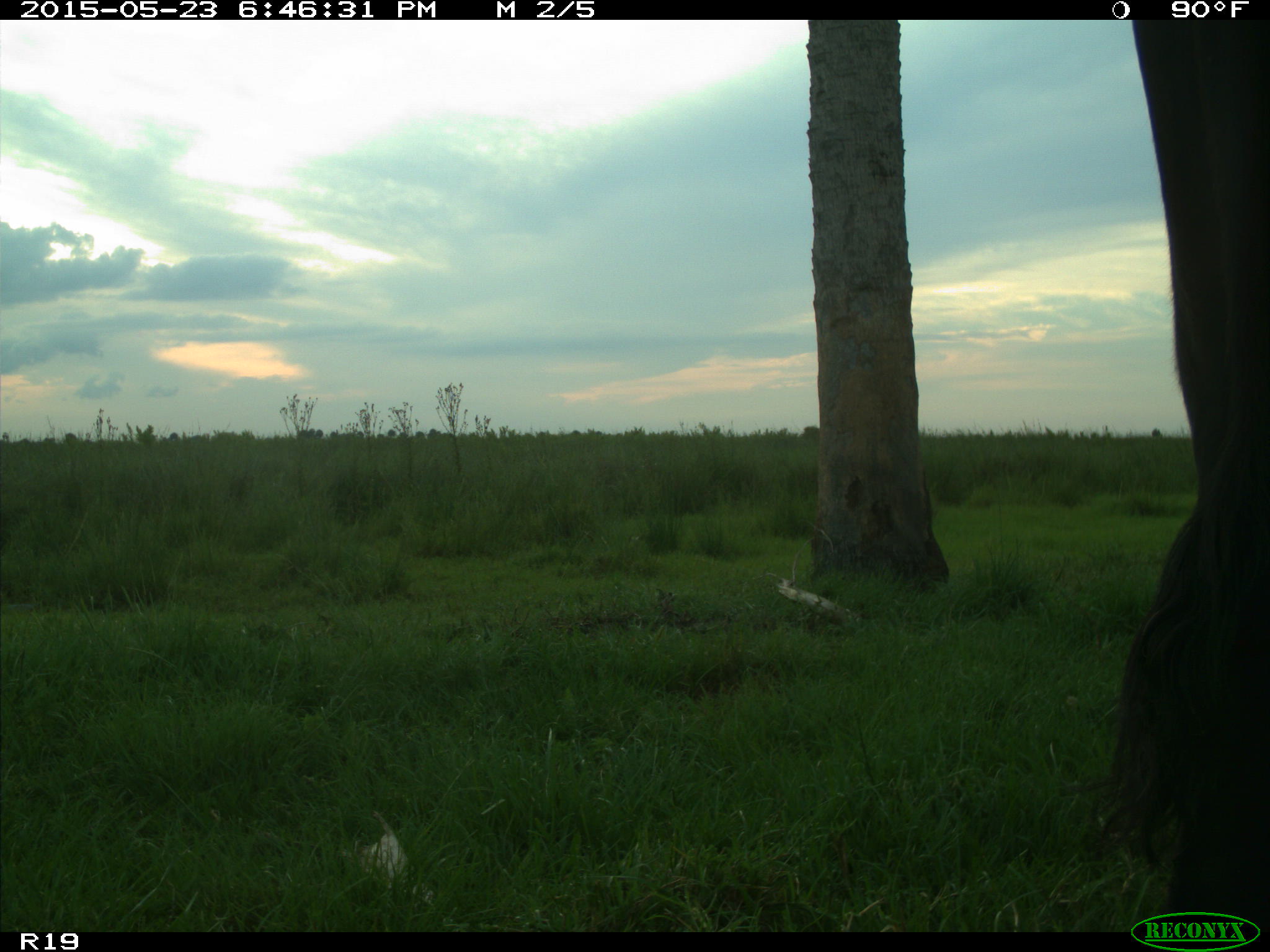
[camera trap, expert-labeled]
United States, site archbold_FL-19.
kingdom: Animalia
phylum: Chordata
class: Mammalia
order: Artiodactyla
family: Bovidae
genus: Bos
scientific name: Bos taurus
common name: domestic cow